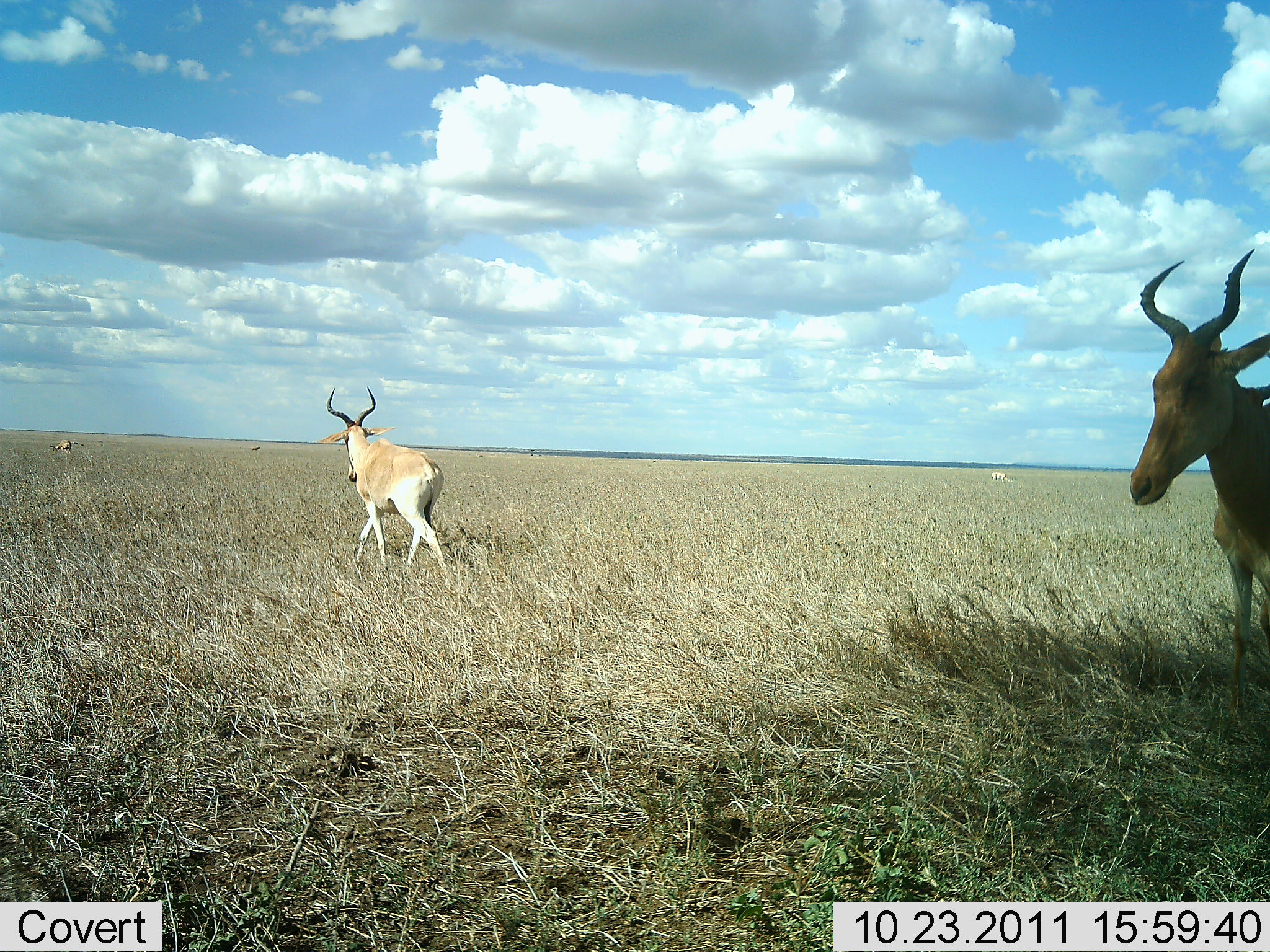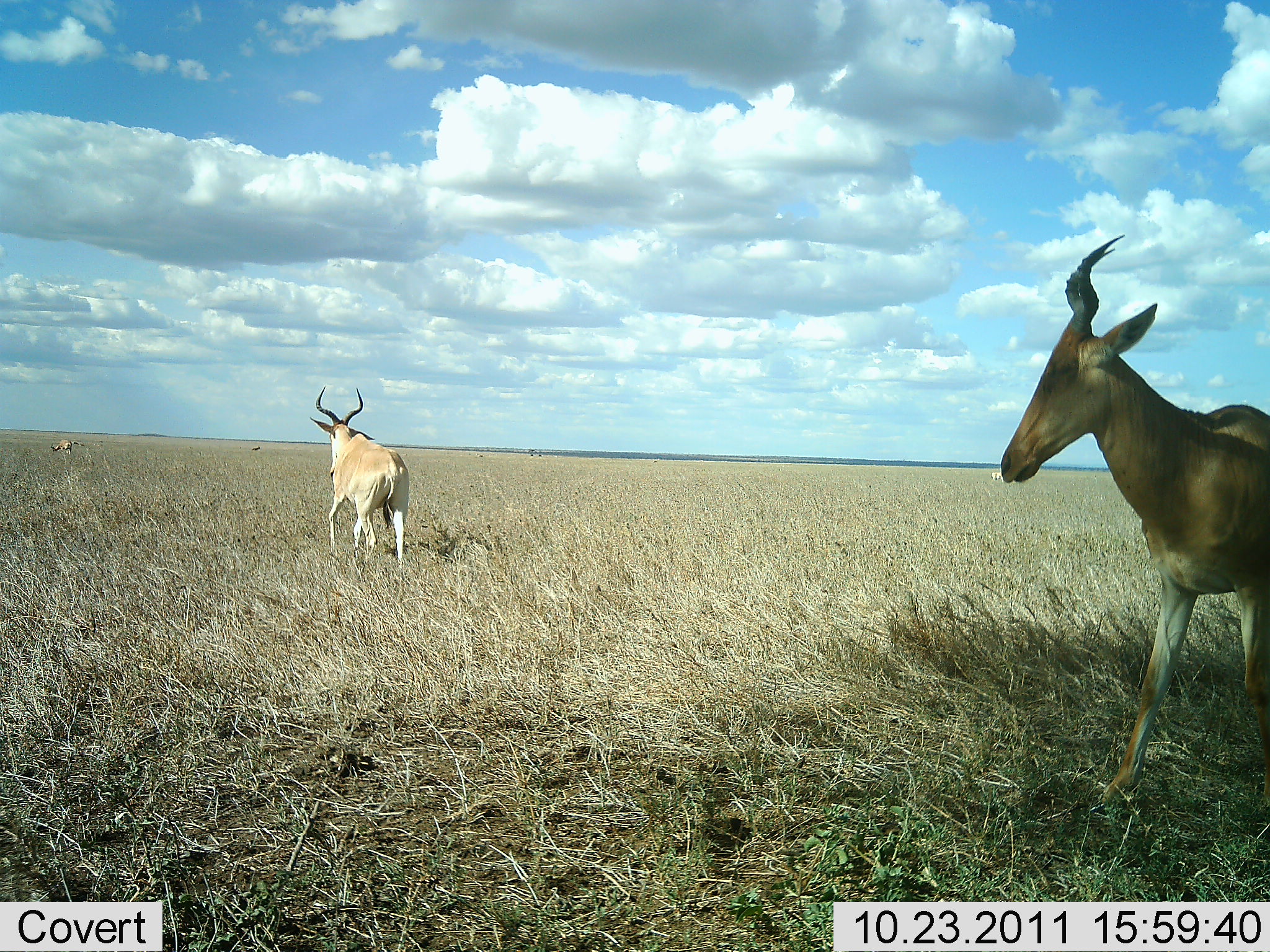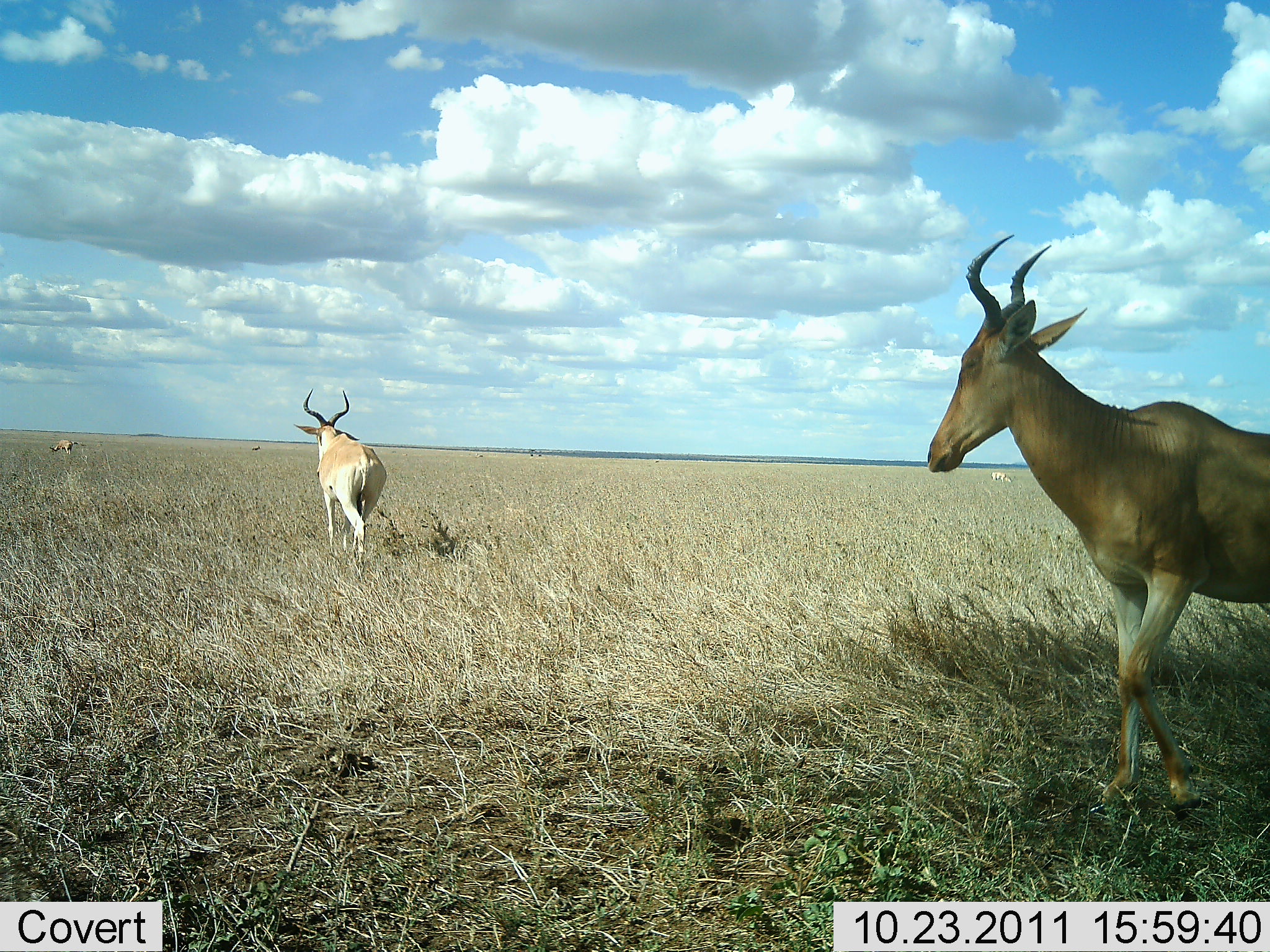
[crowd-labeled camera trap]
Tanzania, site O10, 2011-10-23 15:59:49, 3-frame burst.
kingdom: Animalia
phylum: Chordata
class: Mammalia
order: Artiodactyla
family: Bovidae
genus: Alcelaphus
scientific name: Alcelaphus buselaphus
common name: hartebeest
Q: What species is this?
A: Hartebeest (Alcelaphus buselaphus).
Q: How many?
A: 2.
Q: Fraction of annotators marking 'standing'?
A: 33%.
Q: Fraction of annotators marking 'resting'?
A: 0%.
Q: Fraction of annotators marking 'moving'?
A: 100%.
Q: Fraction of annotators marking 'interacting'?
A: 0%.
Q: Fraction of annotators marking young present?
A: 0%.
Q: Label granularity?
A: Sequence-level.